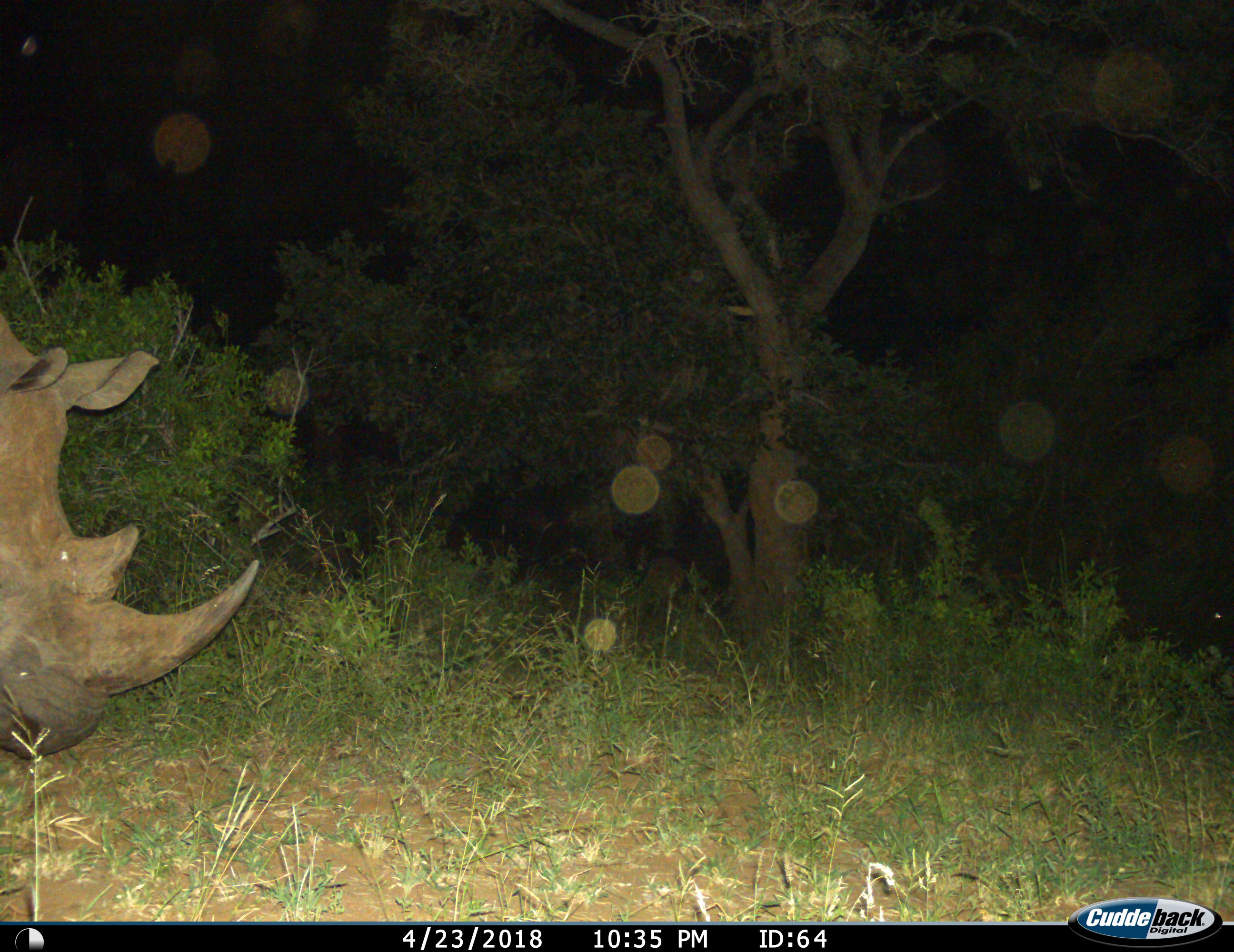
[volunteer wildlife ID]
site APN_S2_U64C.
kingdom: Animalia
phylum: Chordata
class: Mammalia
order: Perissodactyla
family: Rhinocerotidae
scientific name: Rhinocerotidae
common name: unknown rhinoceros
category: rhinocerosunknown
Rhinocerosunknown (unknown rhinoceros) (Rhinocerotidae), count 1. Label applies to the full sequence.